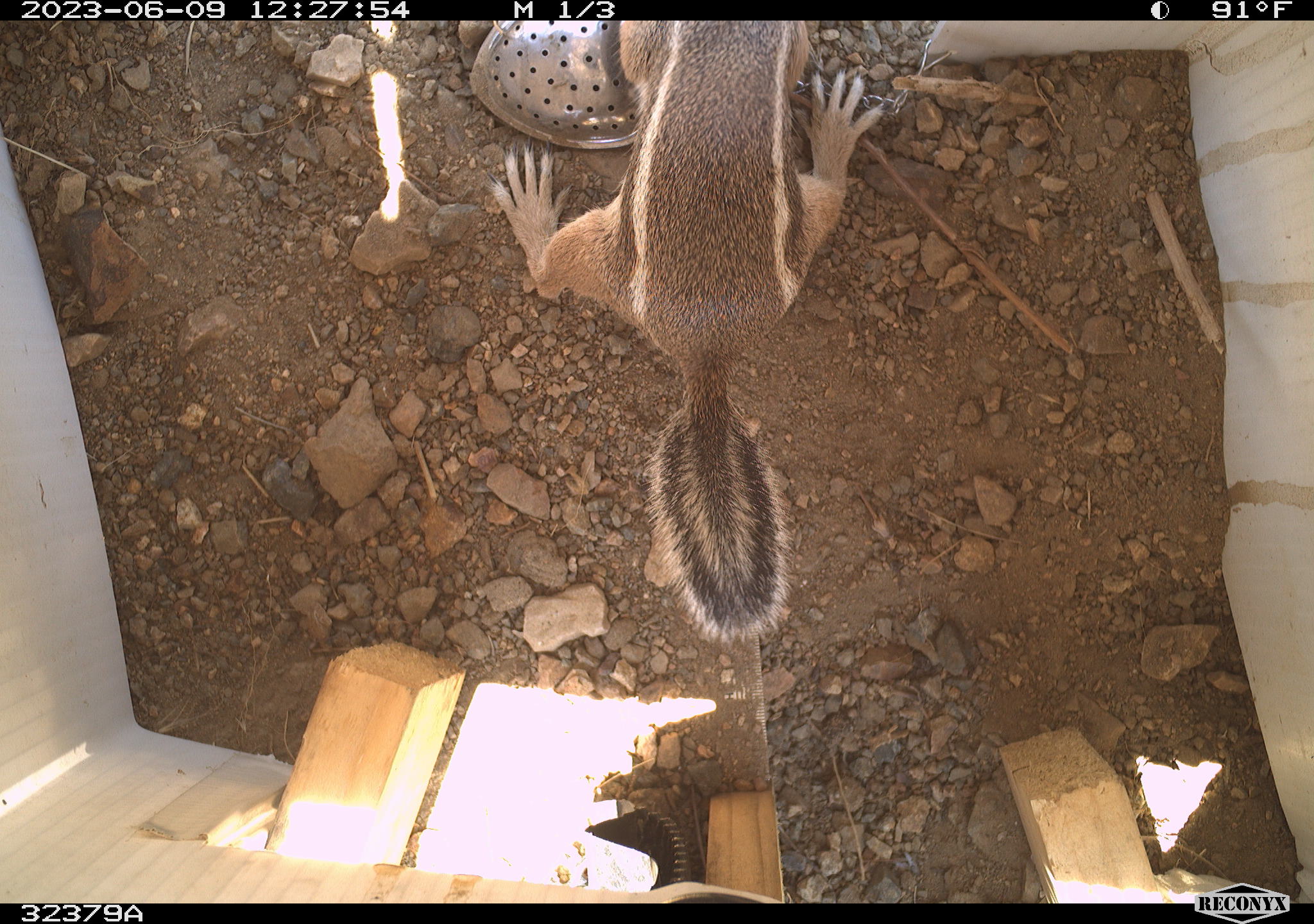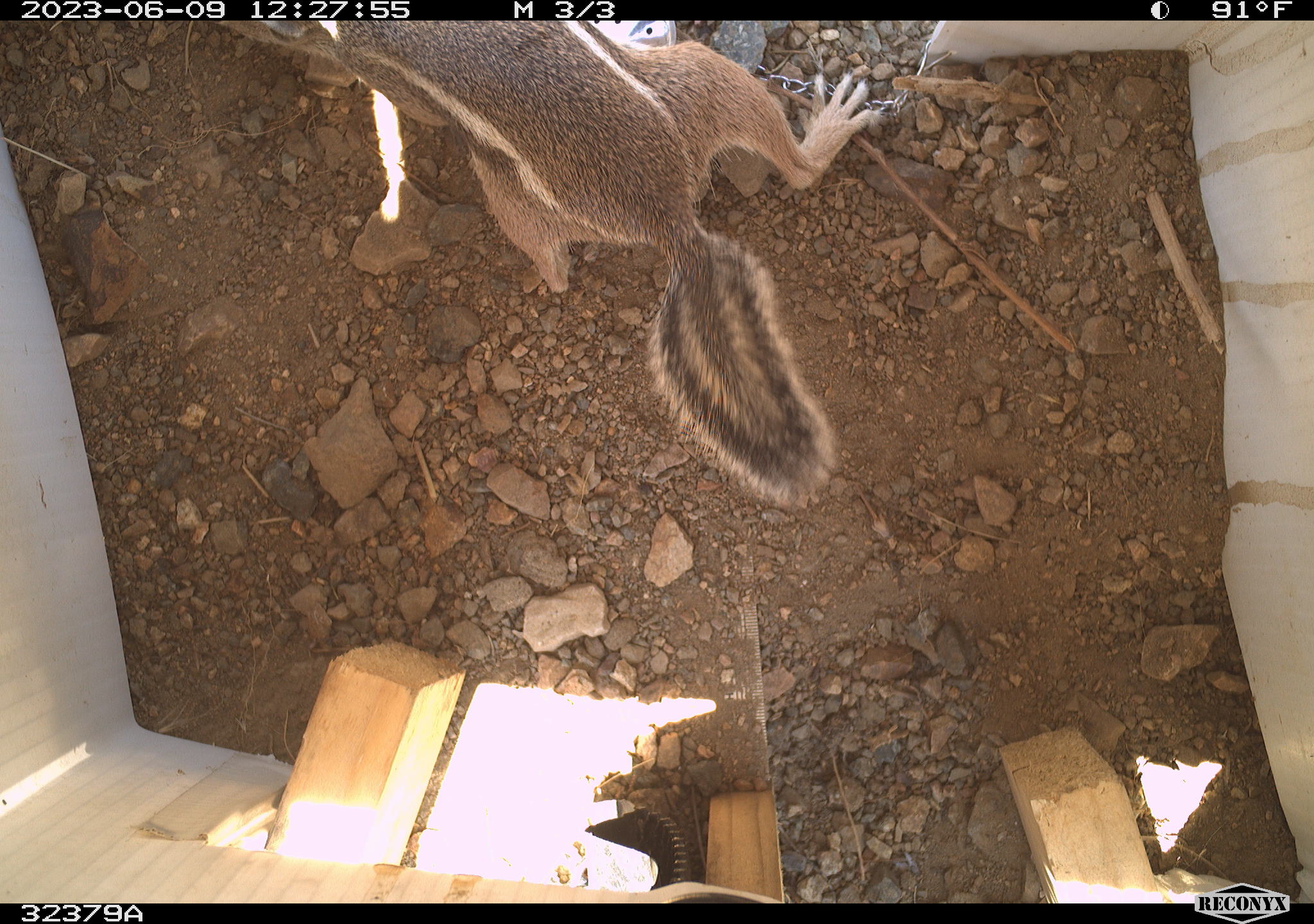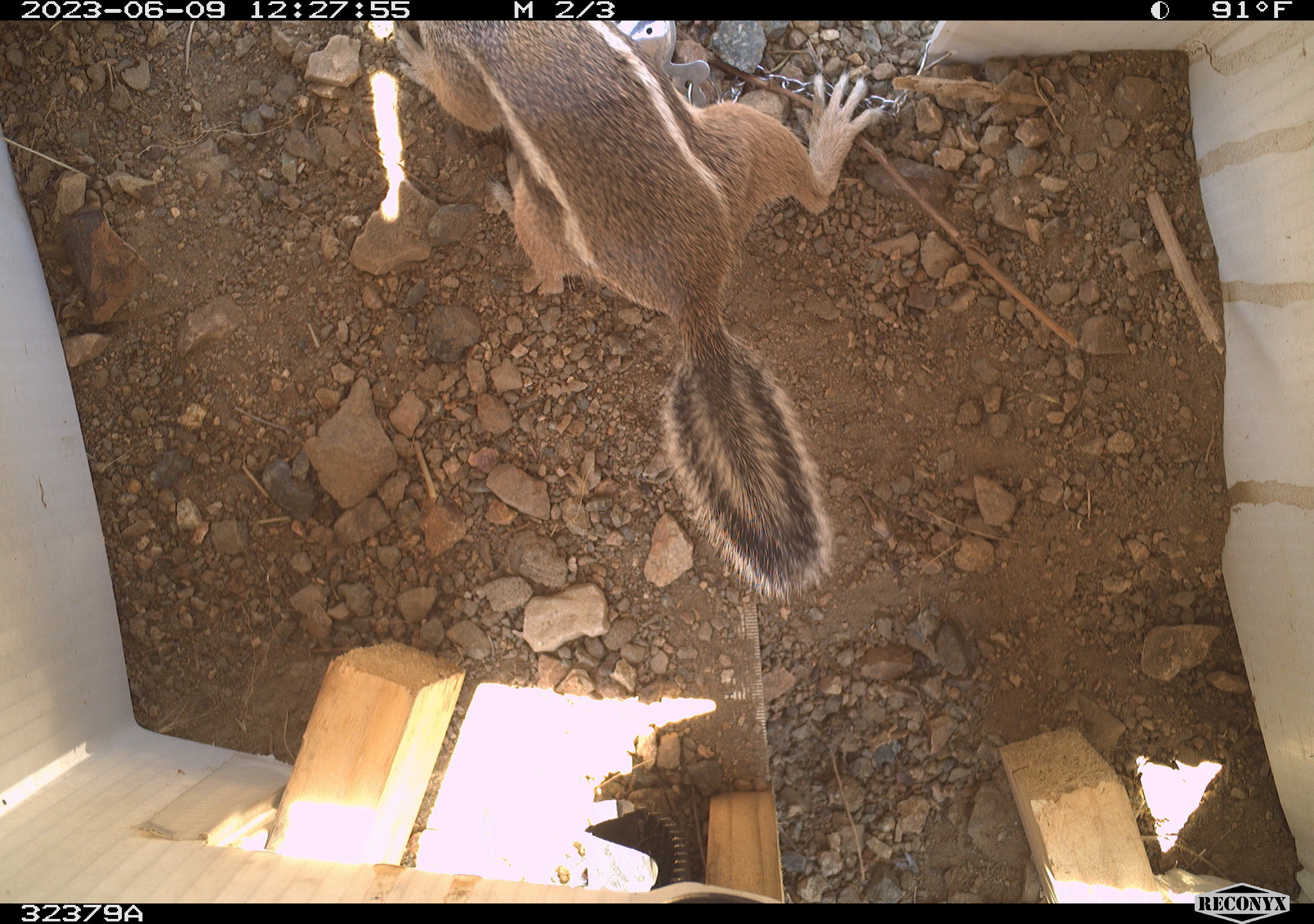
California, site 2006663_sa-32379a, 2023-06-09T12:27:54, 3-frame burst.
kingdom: Animalia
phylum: Chordata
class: Mammalia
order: Rodentia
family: Sciuridae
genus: Ammospermophilus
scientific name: Ammospermophilus leucurus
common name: white-tailed antelope squirrel